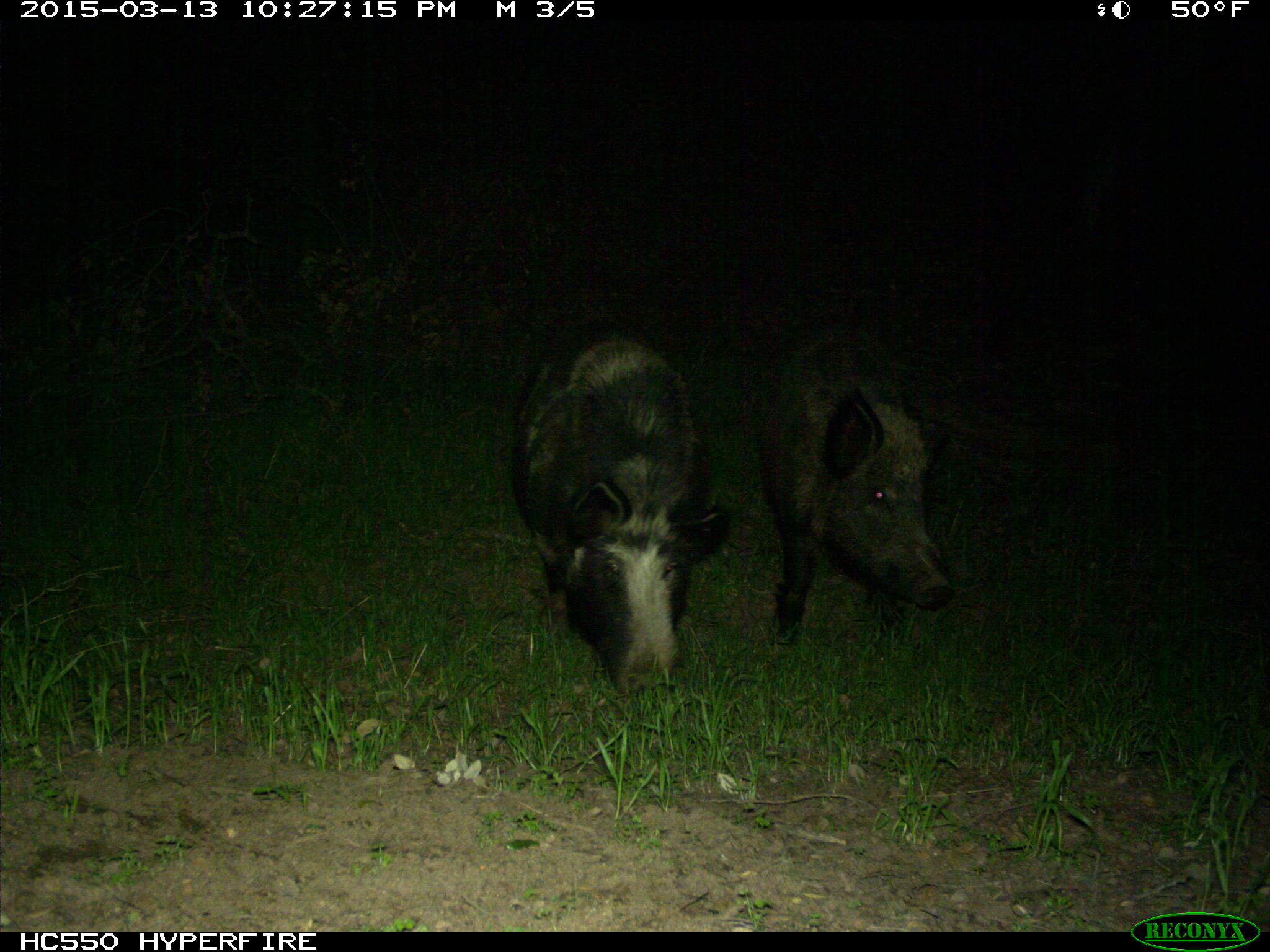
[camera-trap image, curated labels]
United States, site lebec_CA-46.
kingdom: Animalia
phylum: Chordata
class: Mammalia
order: Artiodactyla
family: Suidae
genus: Sus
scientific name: Sus scrofa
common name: wild boar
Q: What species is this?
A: Sus scrofa (wild boar).